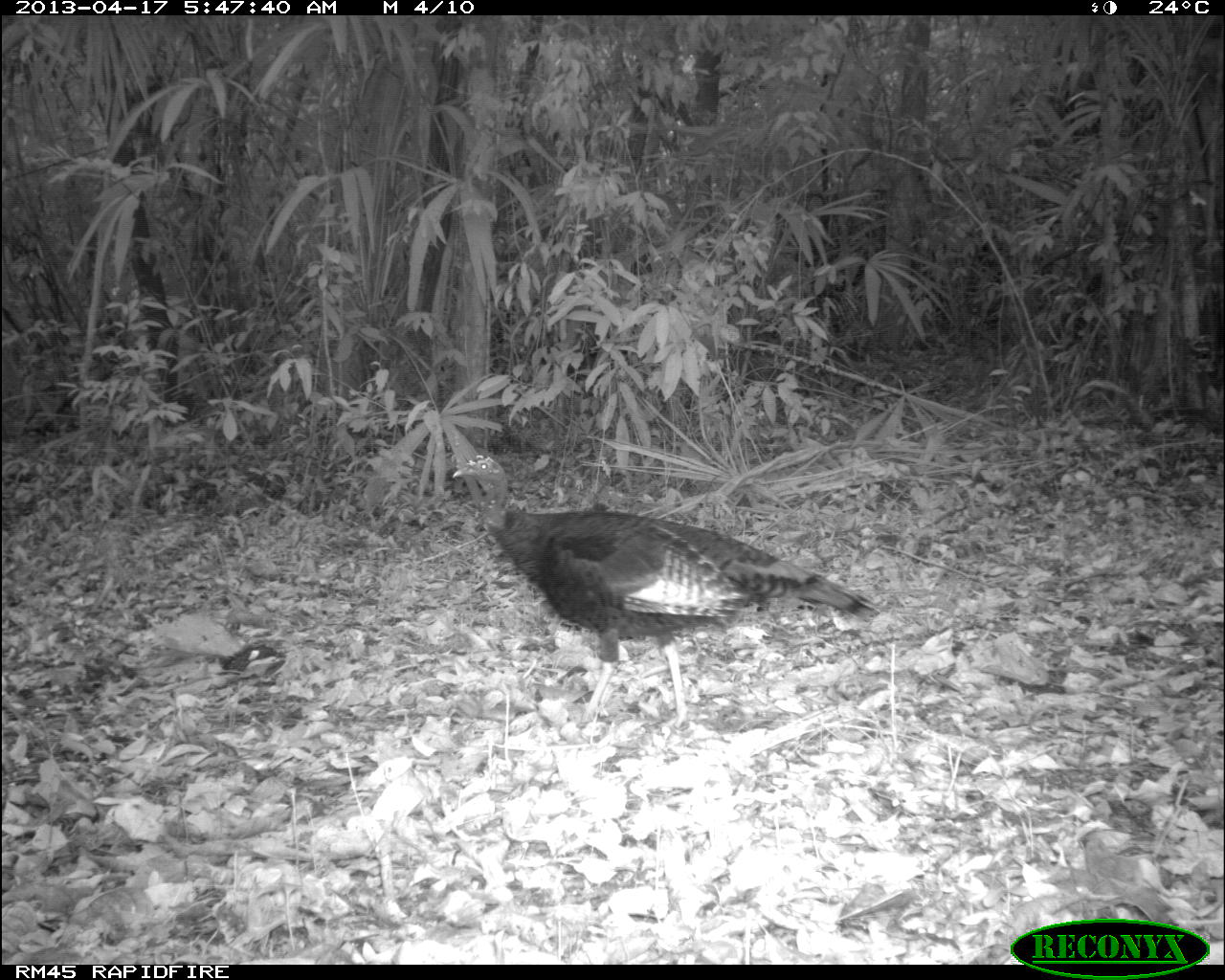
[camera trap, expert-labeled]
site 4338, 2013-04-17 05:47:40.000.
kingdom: Animalia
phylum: Chordata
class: Aves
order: Galliformes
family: Phasianidae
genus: Meleagris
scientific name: Meleagris ocellata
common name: ocellated turkey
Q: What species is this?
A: Meleagris ocellata (ocellated turkey).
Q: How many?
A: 1.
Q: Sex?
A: Female.